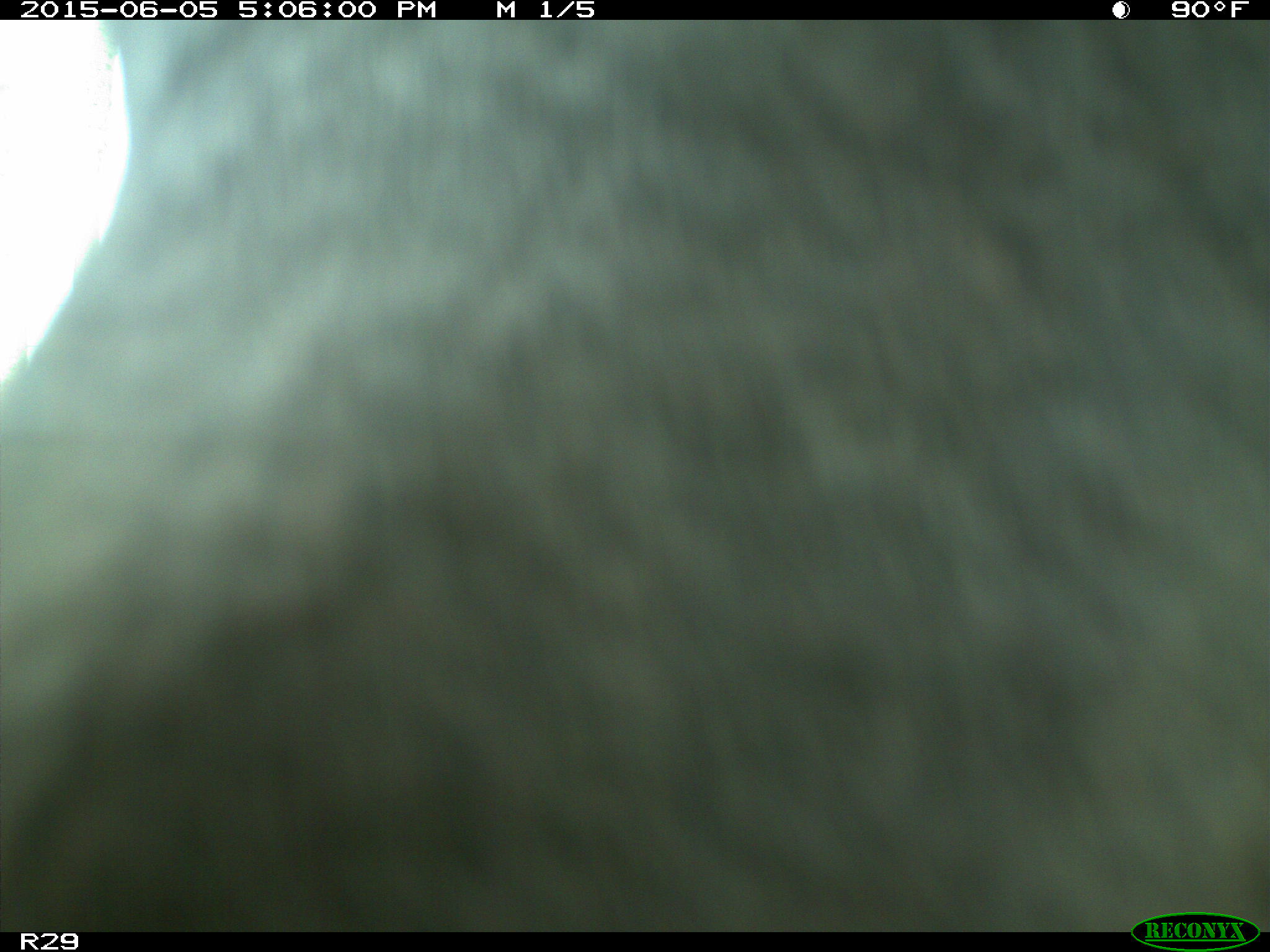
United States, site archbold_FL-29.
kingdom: Animalia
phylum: Chordata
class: Mammalia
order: Artiodactyla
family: Bovidae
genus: Bos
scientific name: Bos taurus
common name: domestic cow